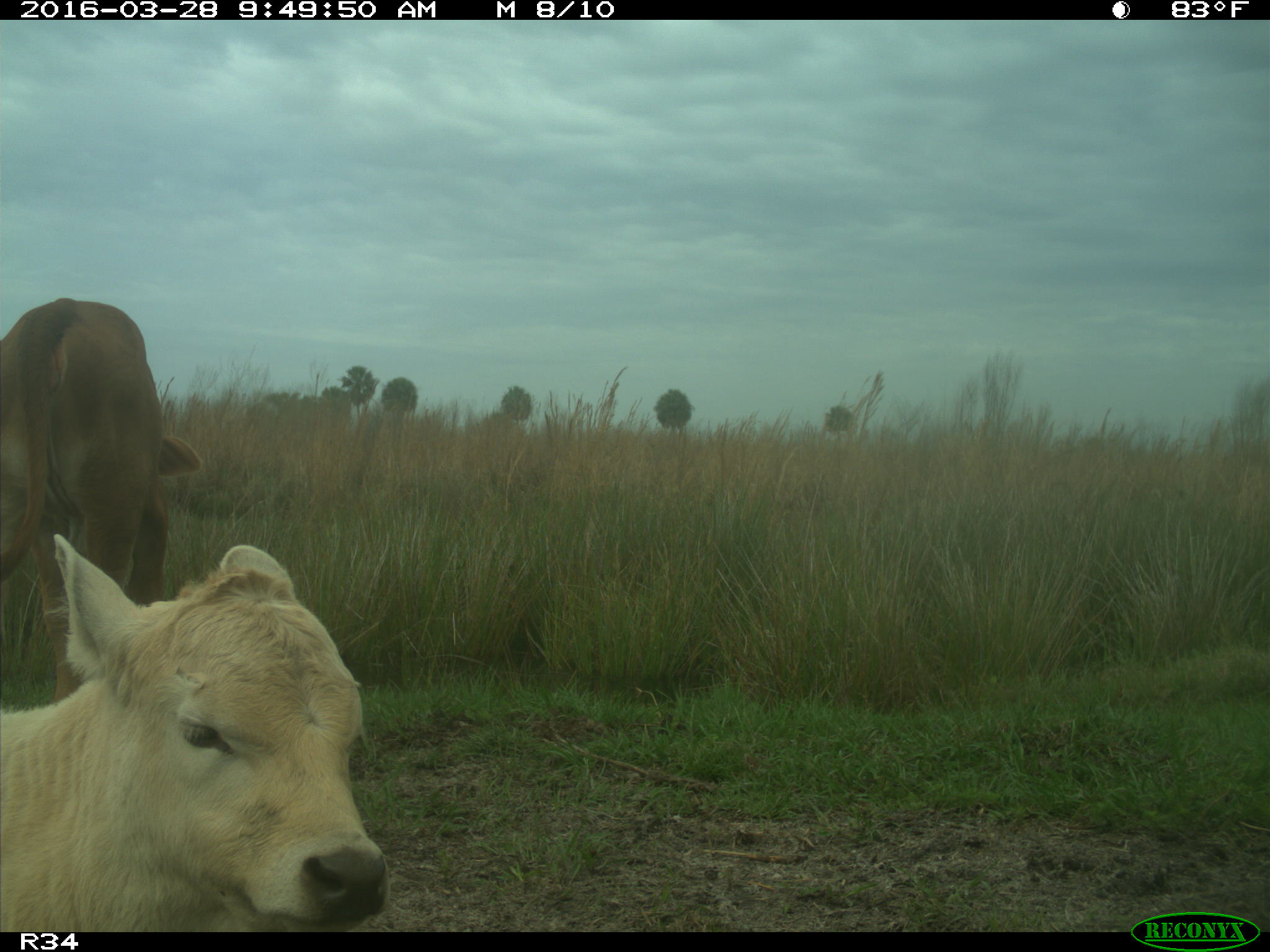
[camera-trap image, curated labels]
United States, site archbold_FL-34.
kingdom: Animalia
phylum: Chordata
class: Mammalia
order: Artiodactyla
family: Bovidae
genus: Bos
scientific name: Bos taurus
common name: domestic cow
Bos taurus (domestic cow).